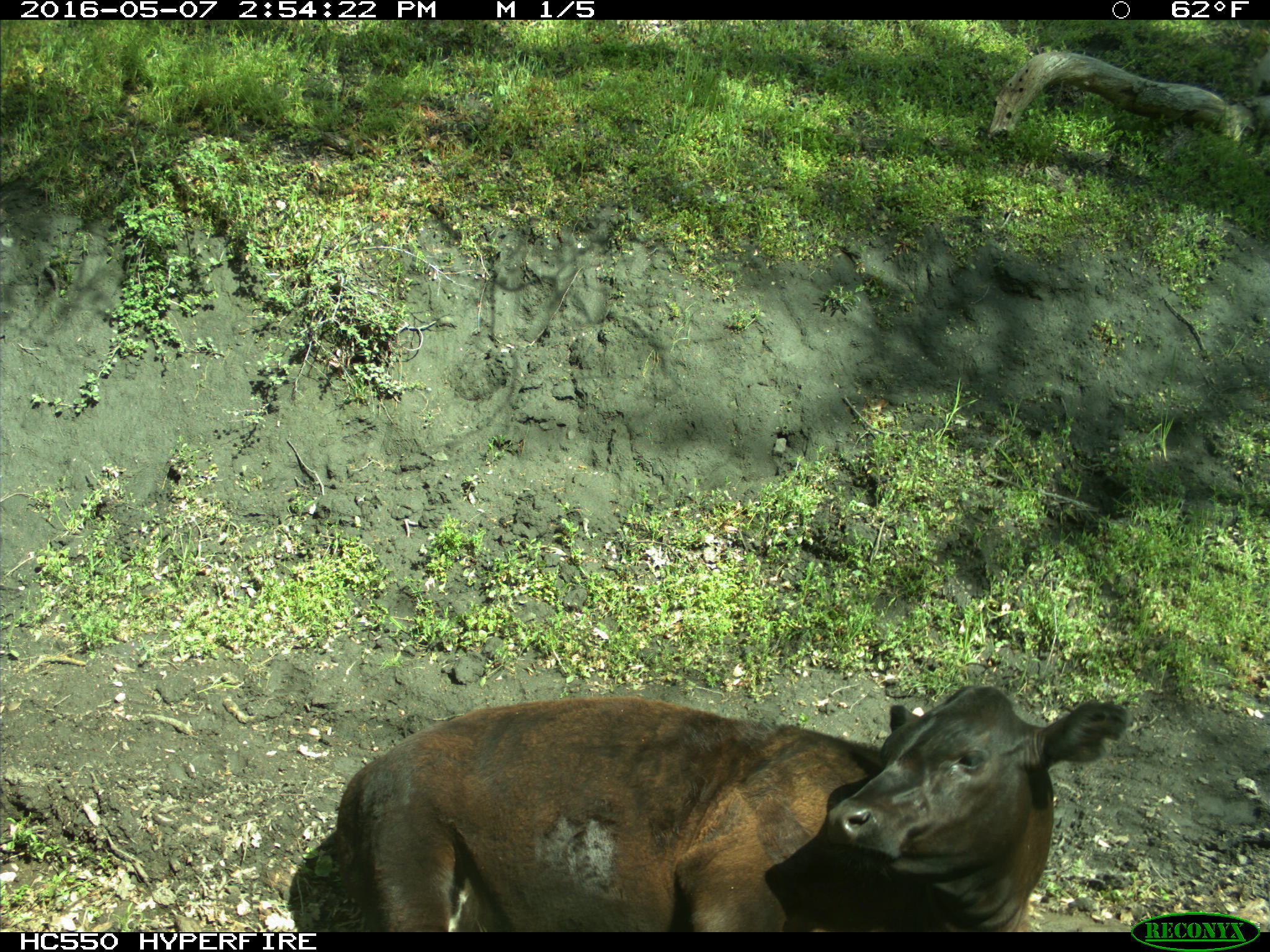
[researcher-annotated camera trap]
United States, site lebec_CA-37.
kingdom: Animalia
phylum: Chordata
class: Mammalia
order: Artiodactyla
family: Bovidae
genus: Bos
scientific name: Bos taurus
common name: domestic cow